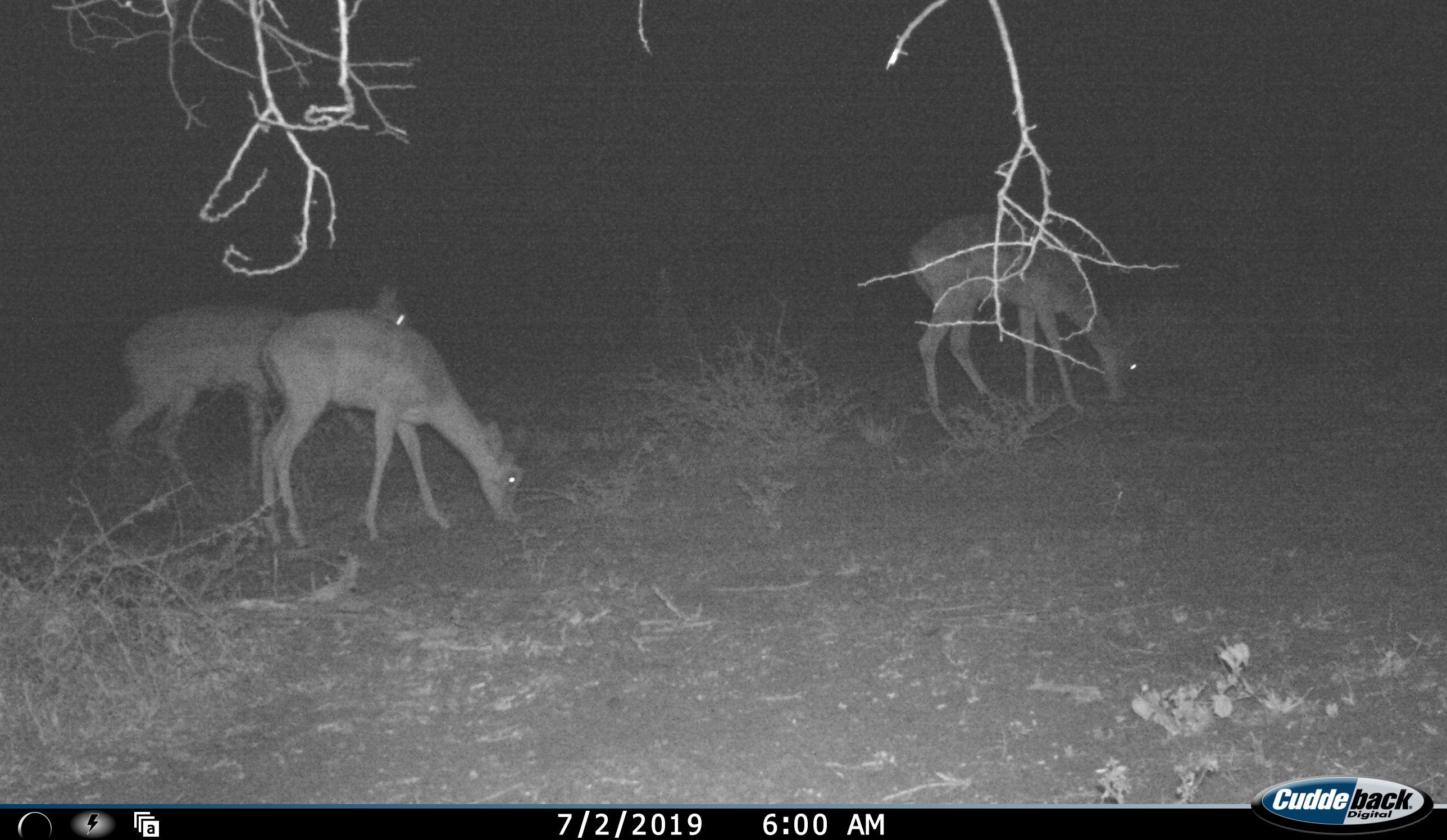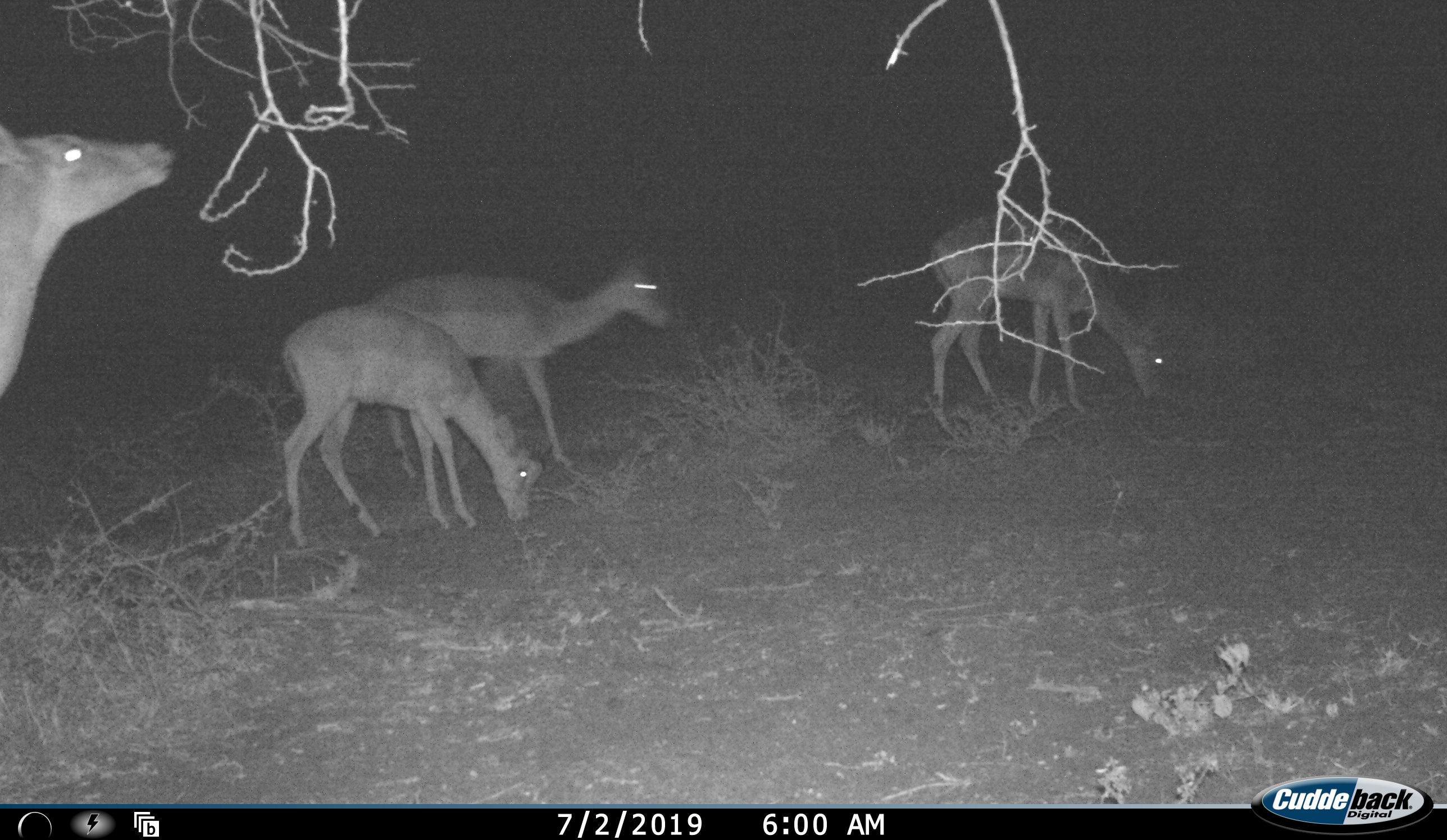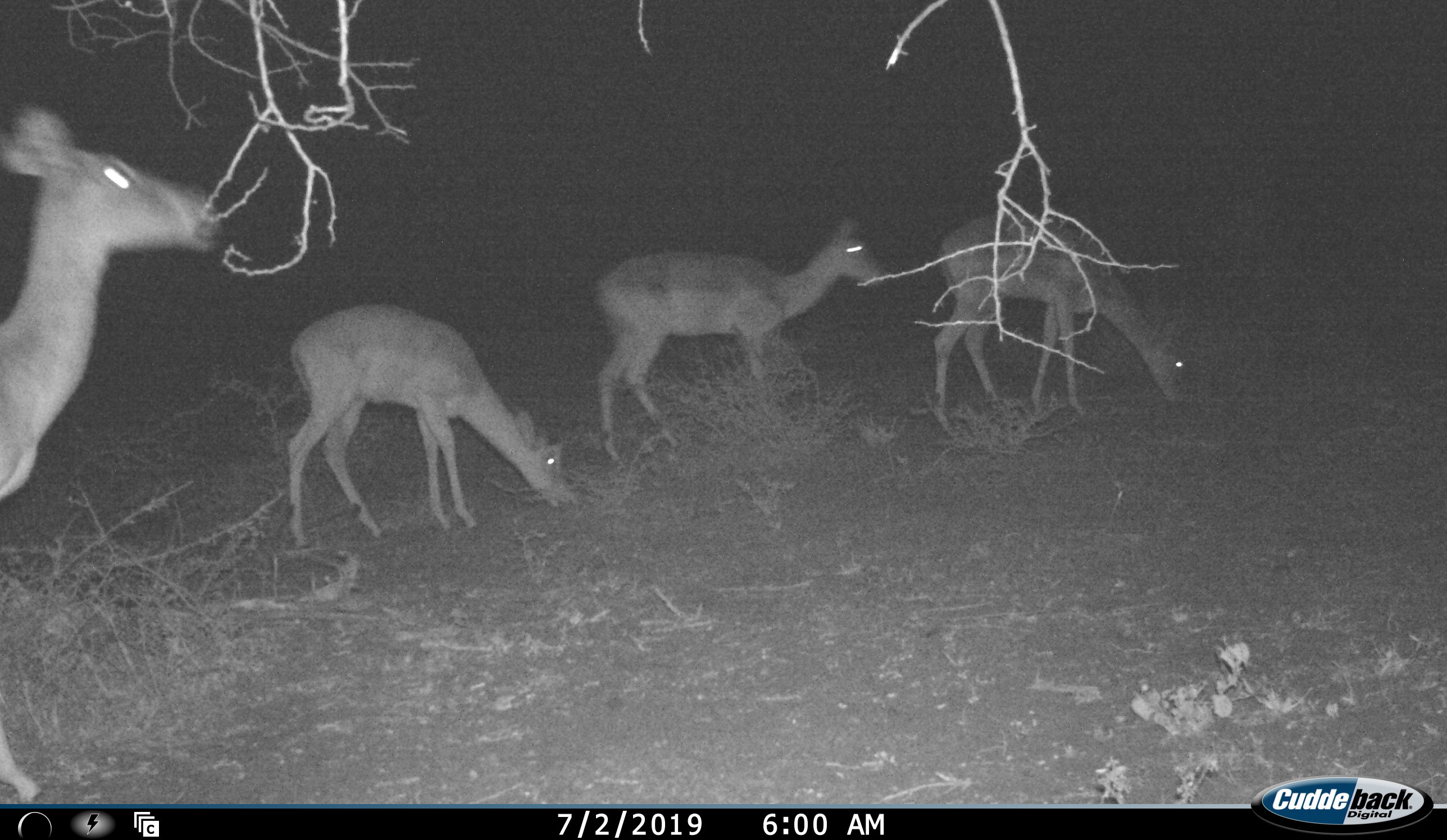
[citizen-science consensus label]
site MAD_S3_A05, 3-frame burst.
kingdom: Animalia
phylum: Chordata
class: Mammalia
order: Artiodactyla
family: Bovidae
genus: Aepyceros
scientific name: Aepyceros melampus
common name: impala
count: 4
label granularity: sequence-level